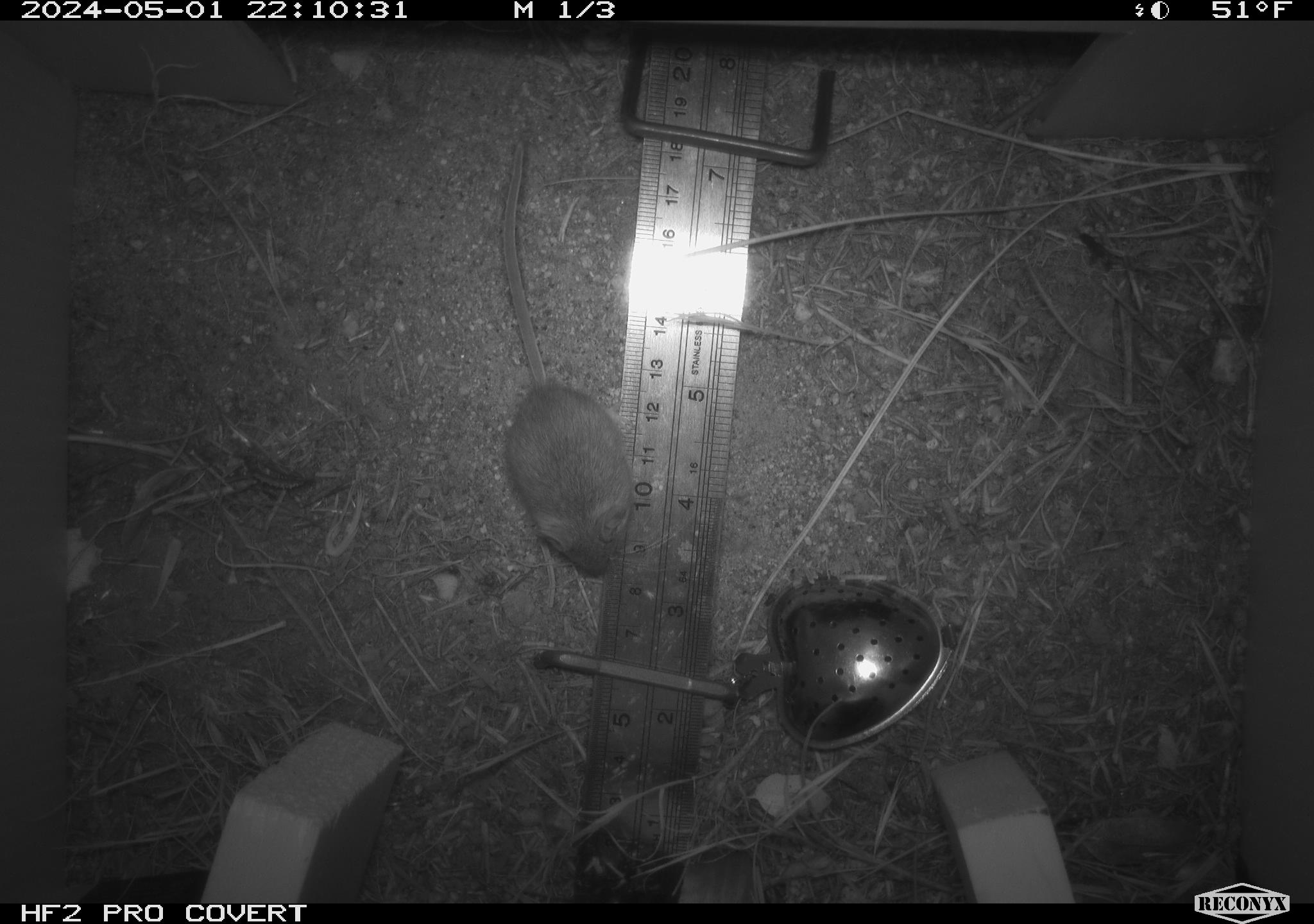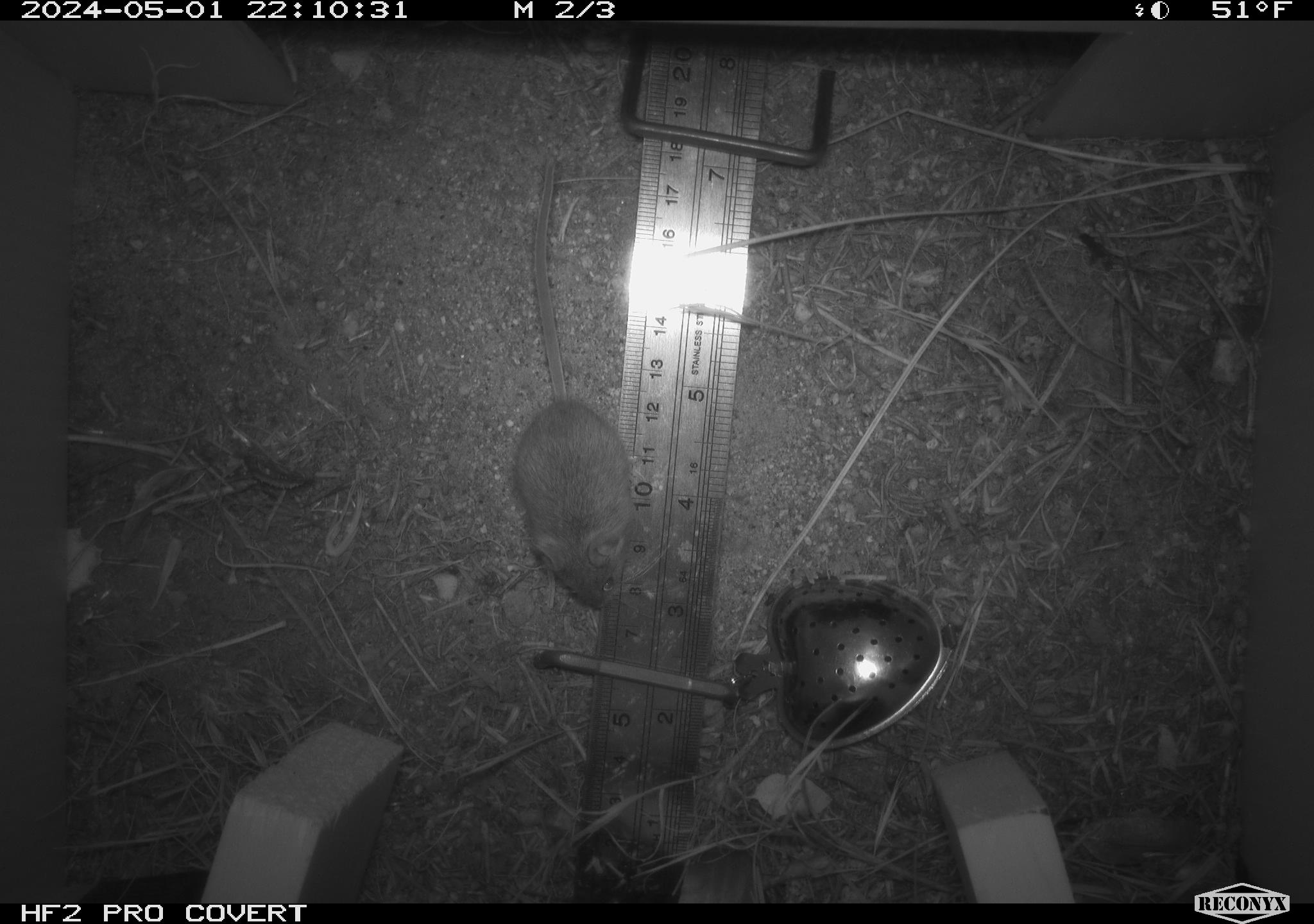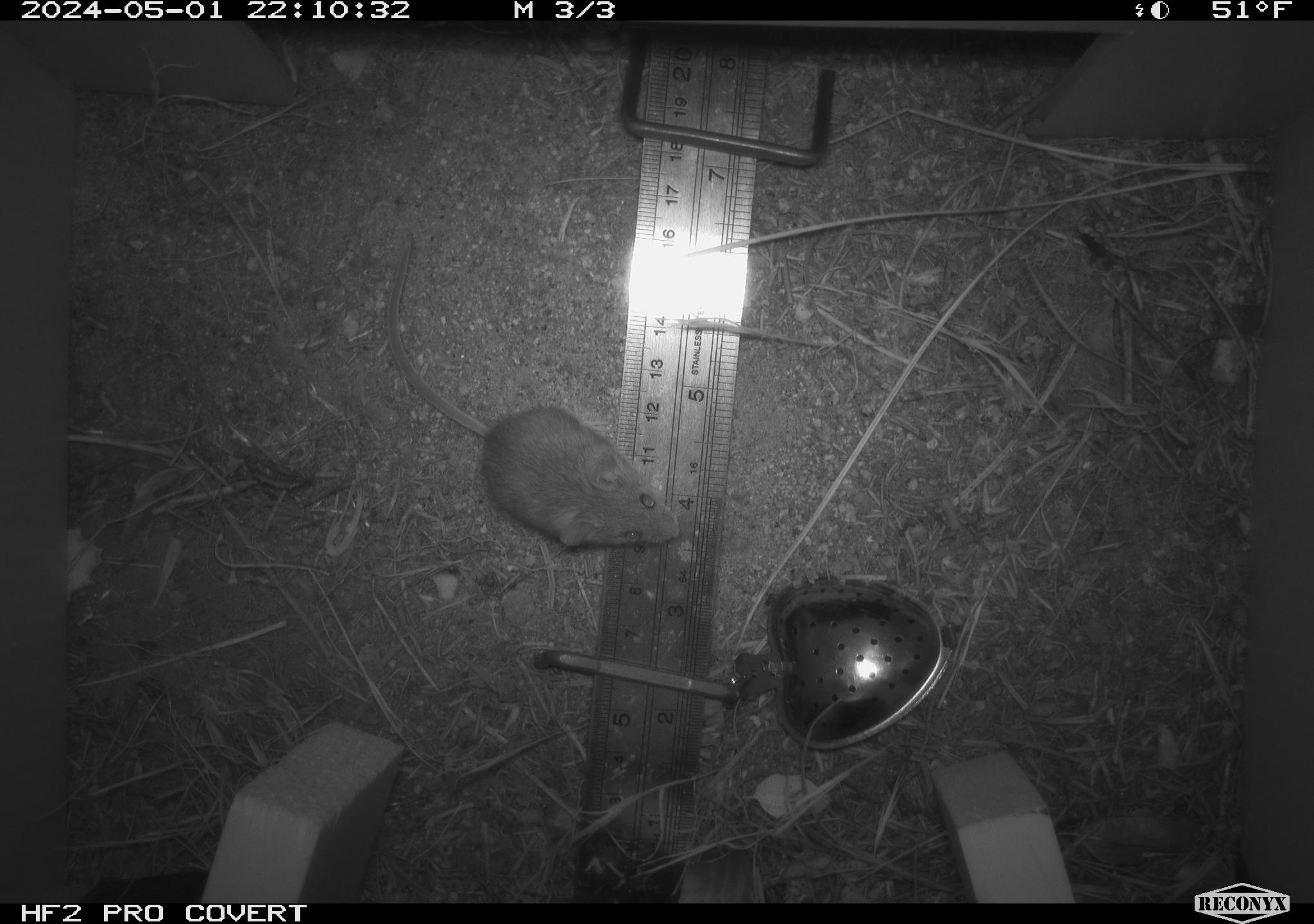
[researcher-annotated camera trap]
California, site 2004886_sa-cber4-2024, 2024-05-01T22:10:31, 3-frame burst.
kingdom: Animalia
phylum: Chordata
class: Mammalia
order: Rodentia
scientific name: Rodentia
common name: mouse species